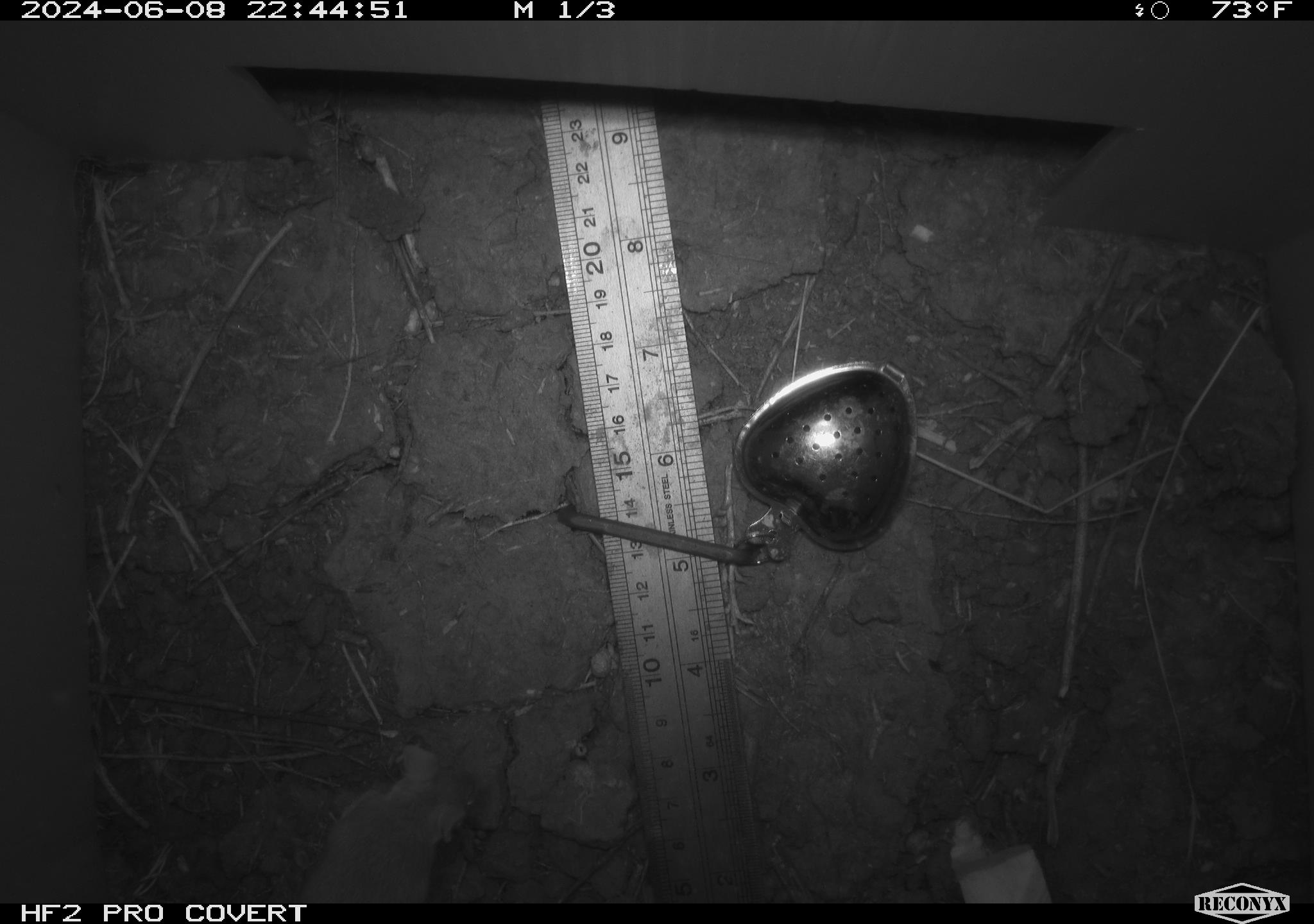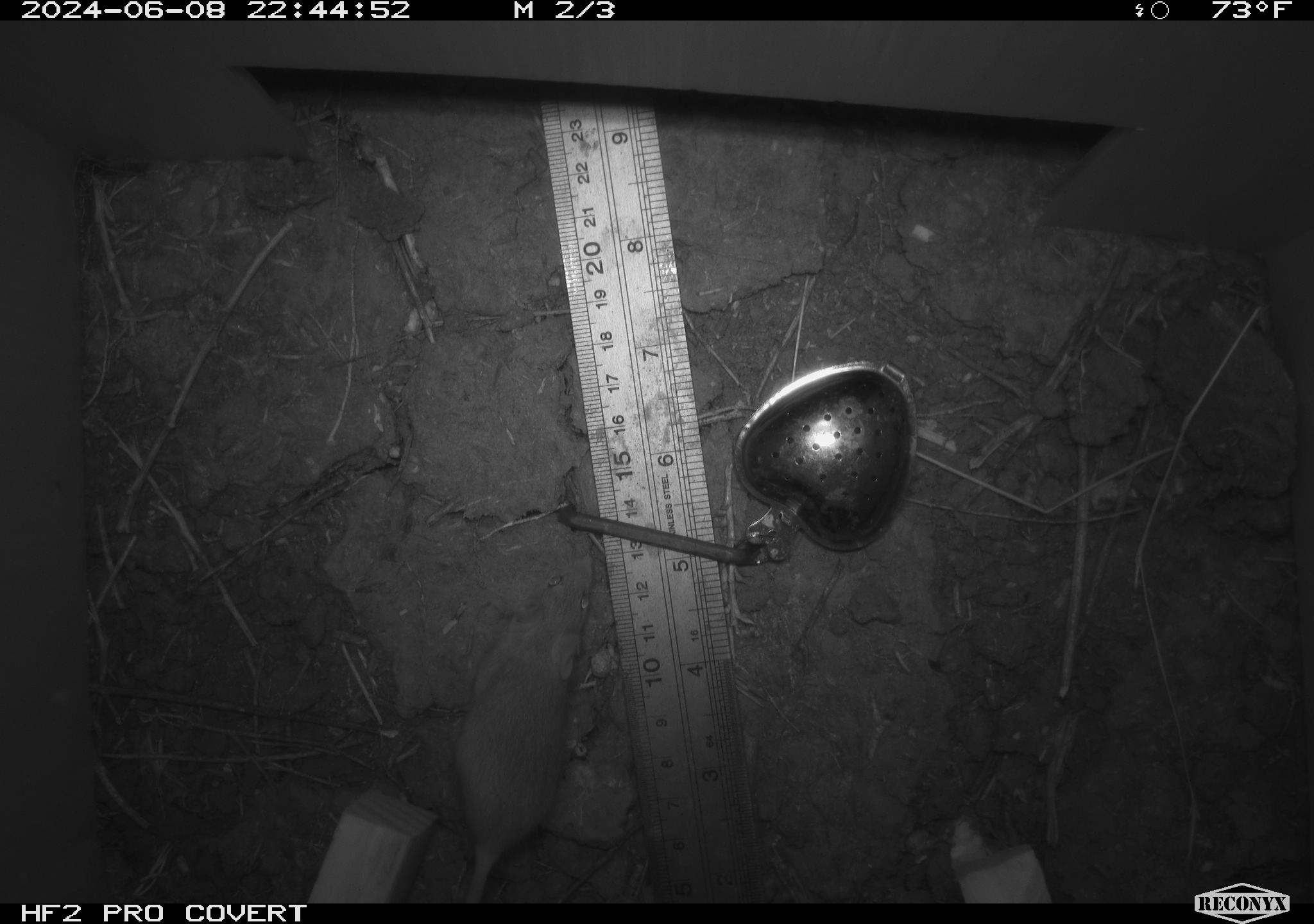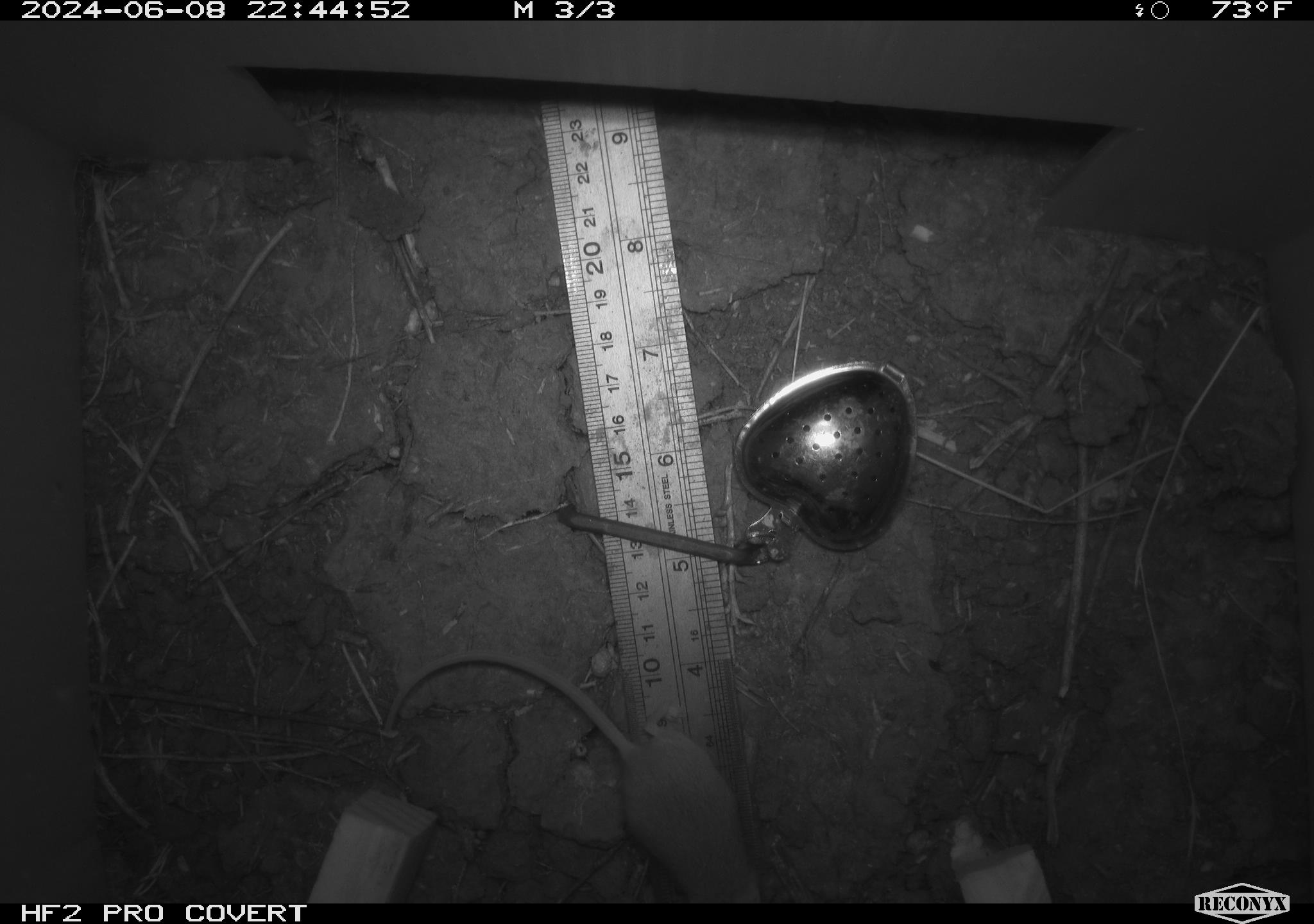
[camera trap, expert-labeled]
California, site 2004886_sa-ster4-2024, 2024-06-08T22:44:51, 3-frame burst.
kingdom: Animalia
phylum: Chordata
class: Mammalia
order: Rodentia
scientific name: Rodentia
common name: mouse species